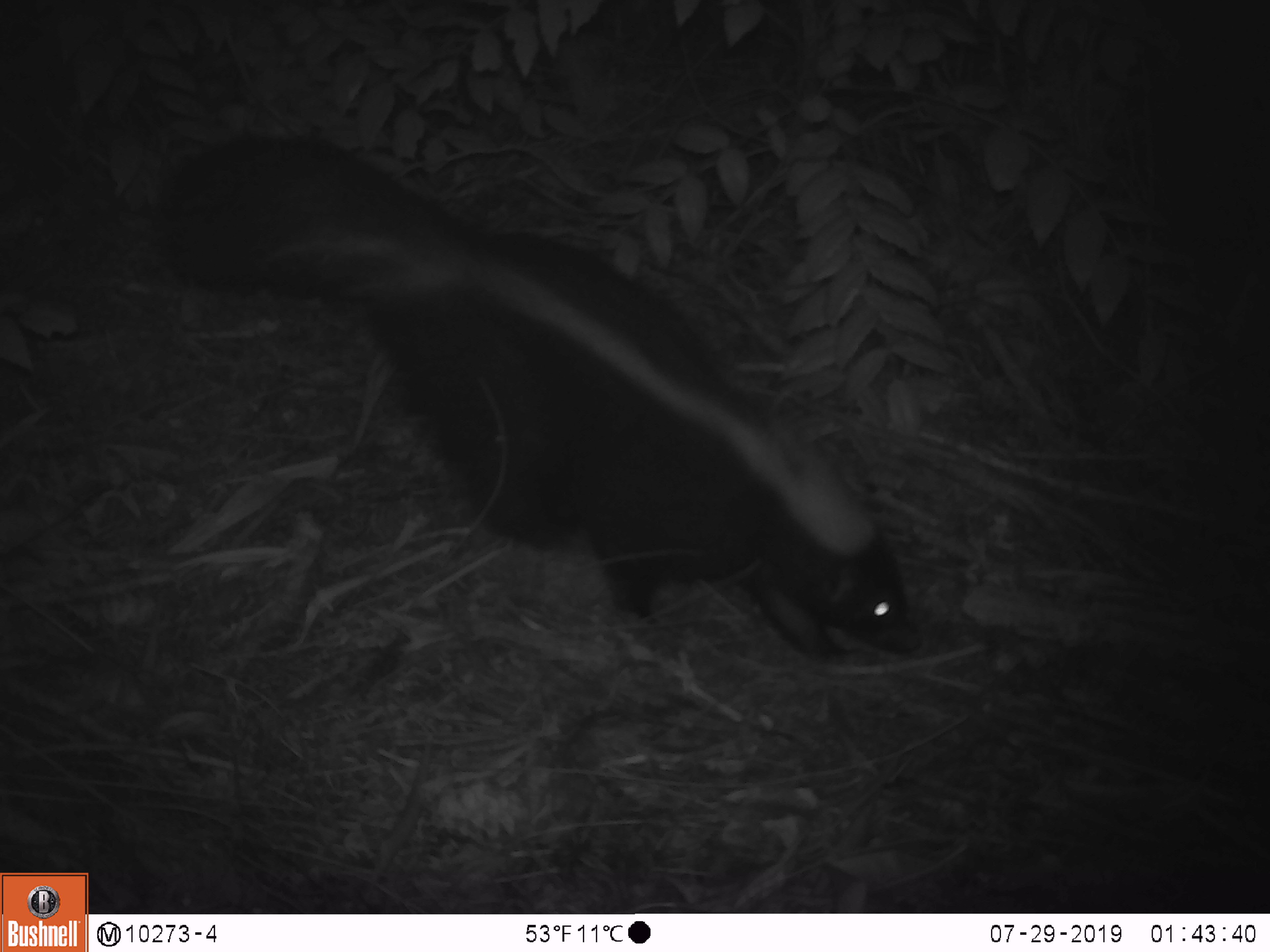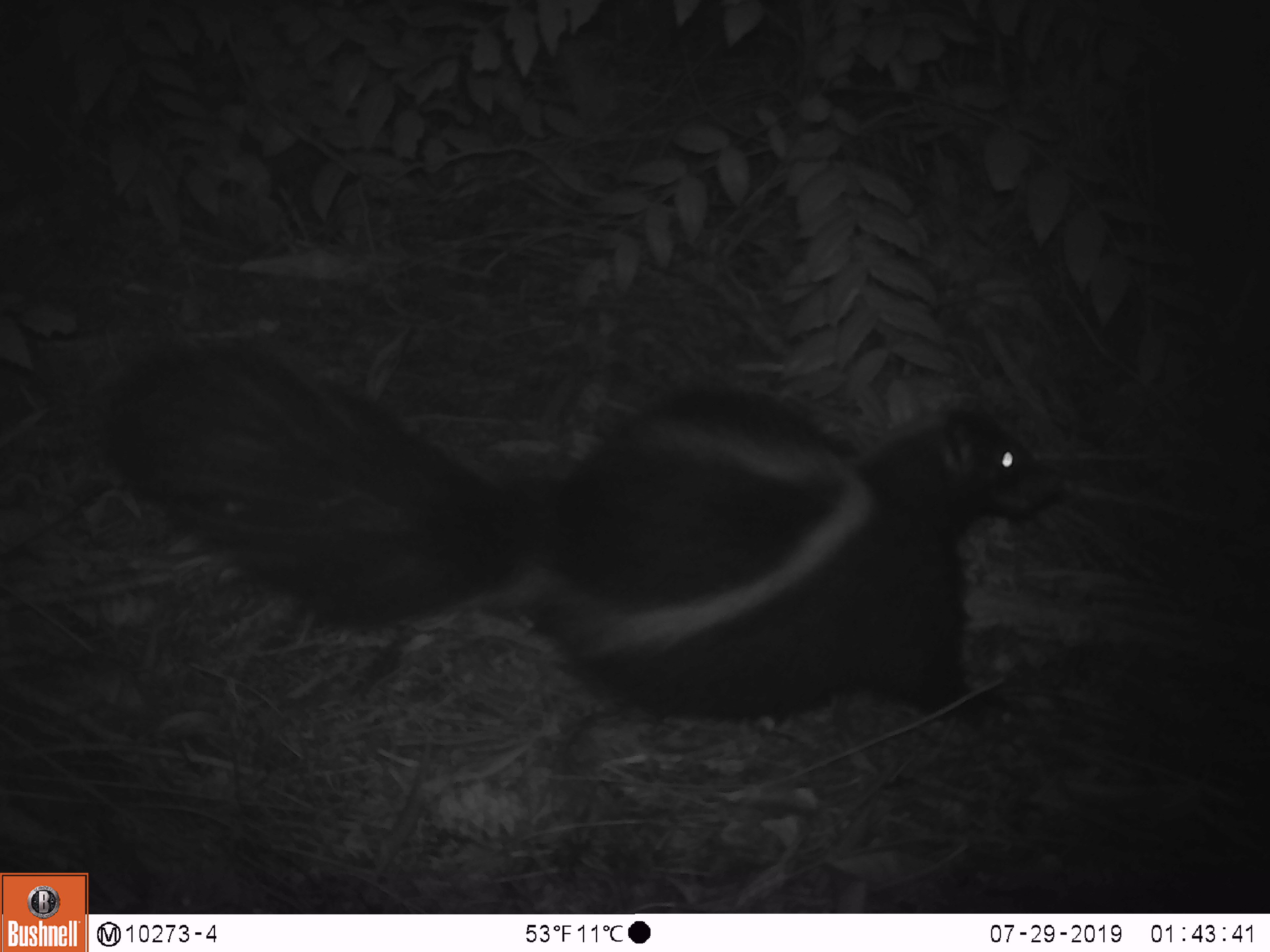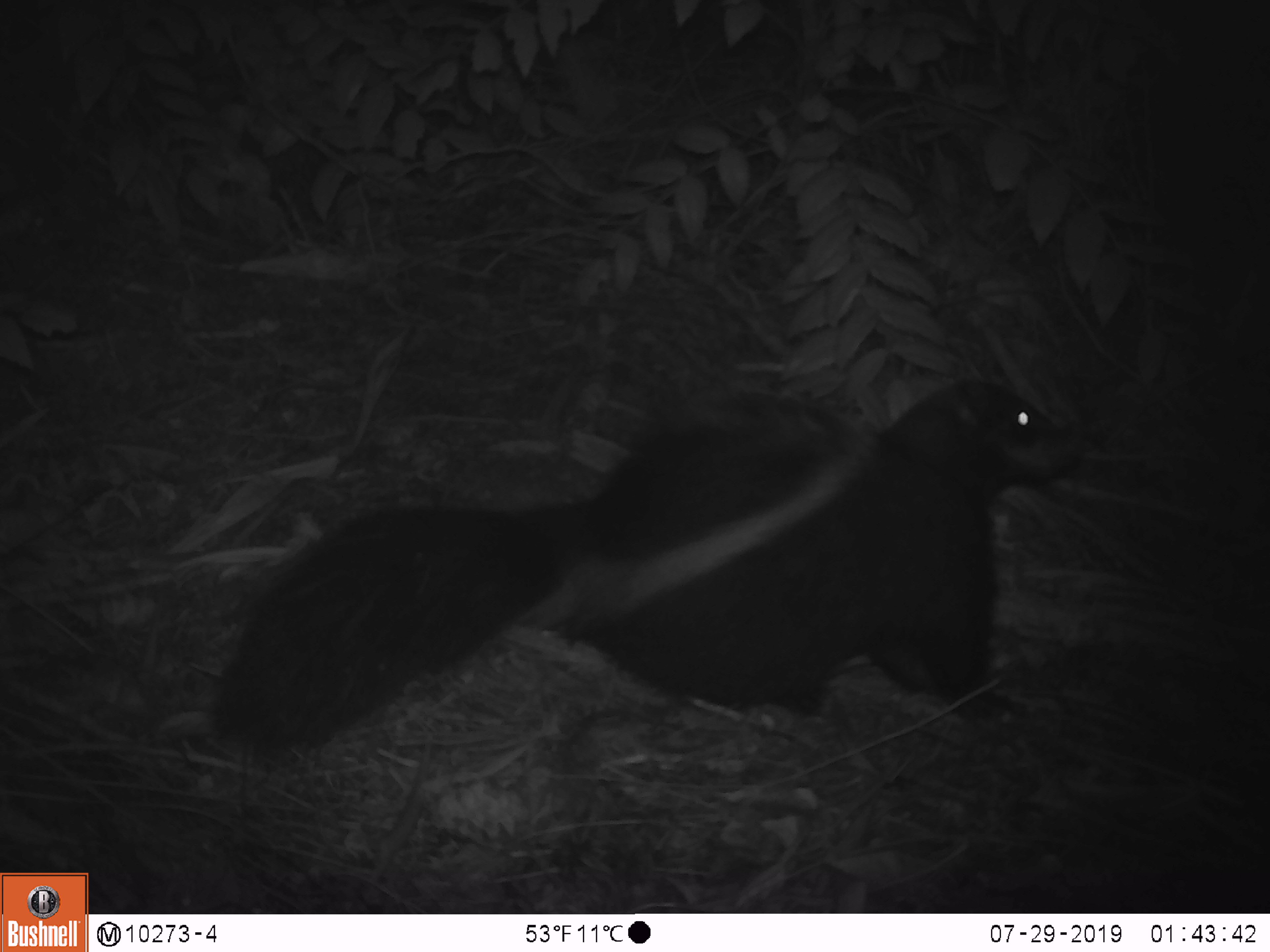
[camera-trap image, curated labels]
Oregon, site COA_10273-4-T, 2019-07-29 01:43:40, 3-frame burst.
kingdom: Animalia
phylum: Chordata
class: Mammalia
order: Carnivora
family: Mephitidae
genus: Mephitis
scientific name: Mephitis mephitis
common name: striped skunk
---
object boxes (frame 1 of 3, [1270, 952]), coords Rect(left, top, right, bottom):
striped skunk: Rect(168, 132, 927, 670)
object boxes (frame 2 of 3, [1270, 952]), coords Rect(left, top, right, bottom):
striped skunk: Rect(102, 341, 1074, 732)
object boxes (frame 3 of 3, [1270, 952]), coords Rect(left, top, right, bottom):
striped skunk: Rect(197, 376, 1092, 751)